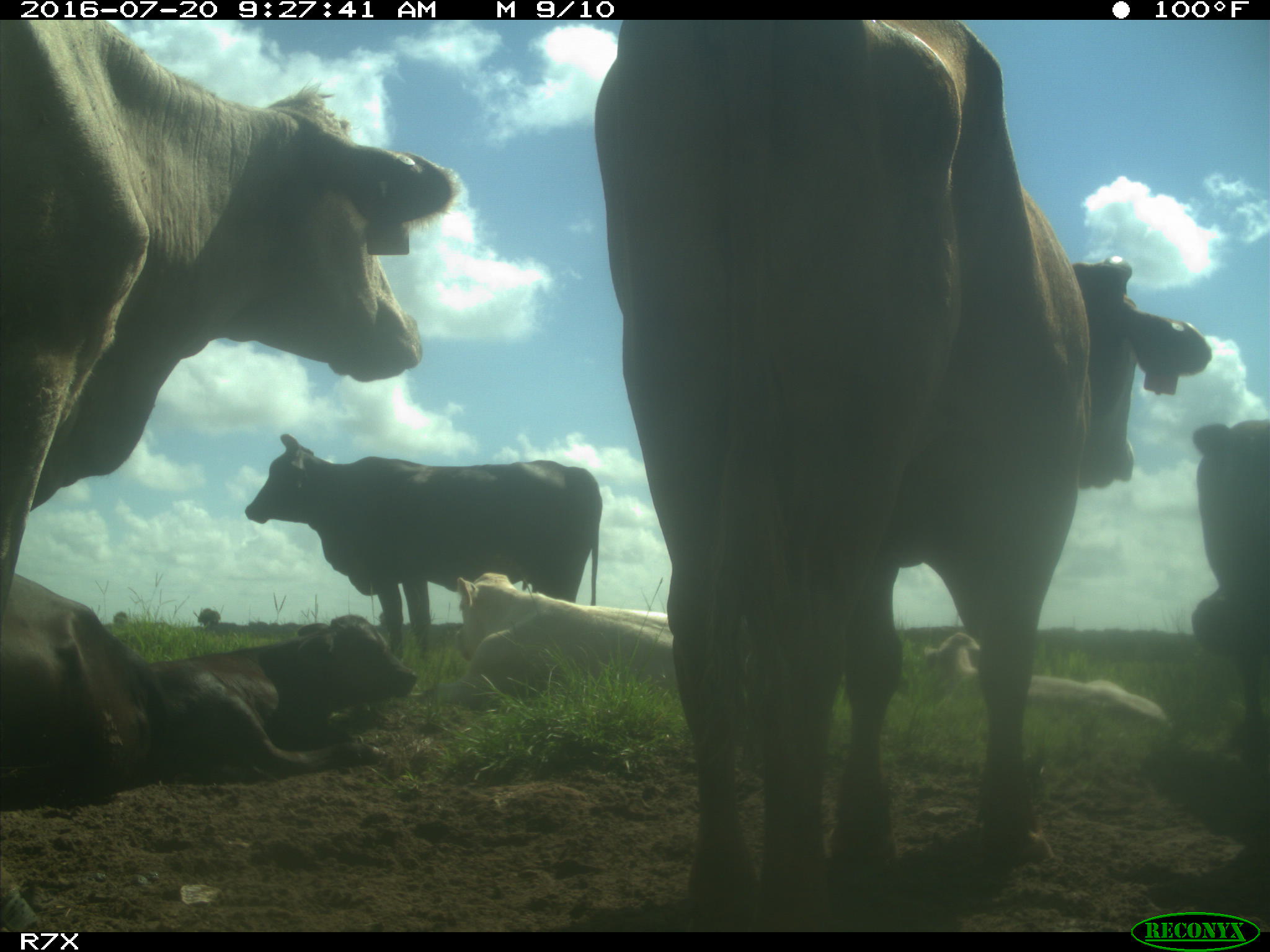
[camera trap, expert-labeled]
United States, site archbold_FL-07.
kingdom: Animalia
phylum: Chordata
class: Mammalia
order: Artiodactyla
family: Bovidae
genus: Bos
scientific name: Bos taurus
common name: domestic cow